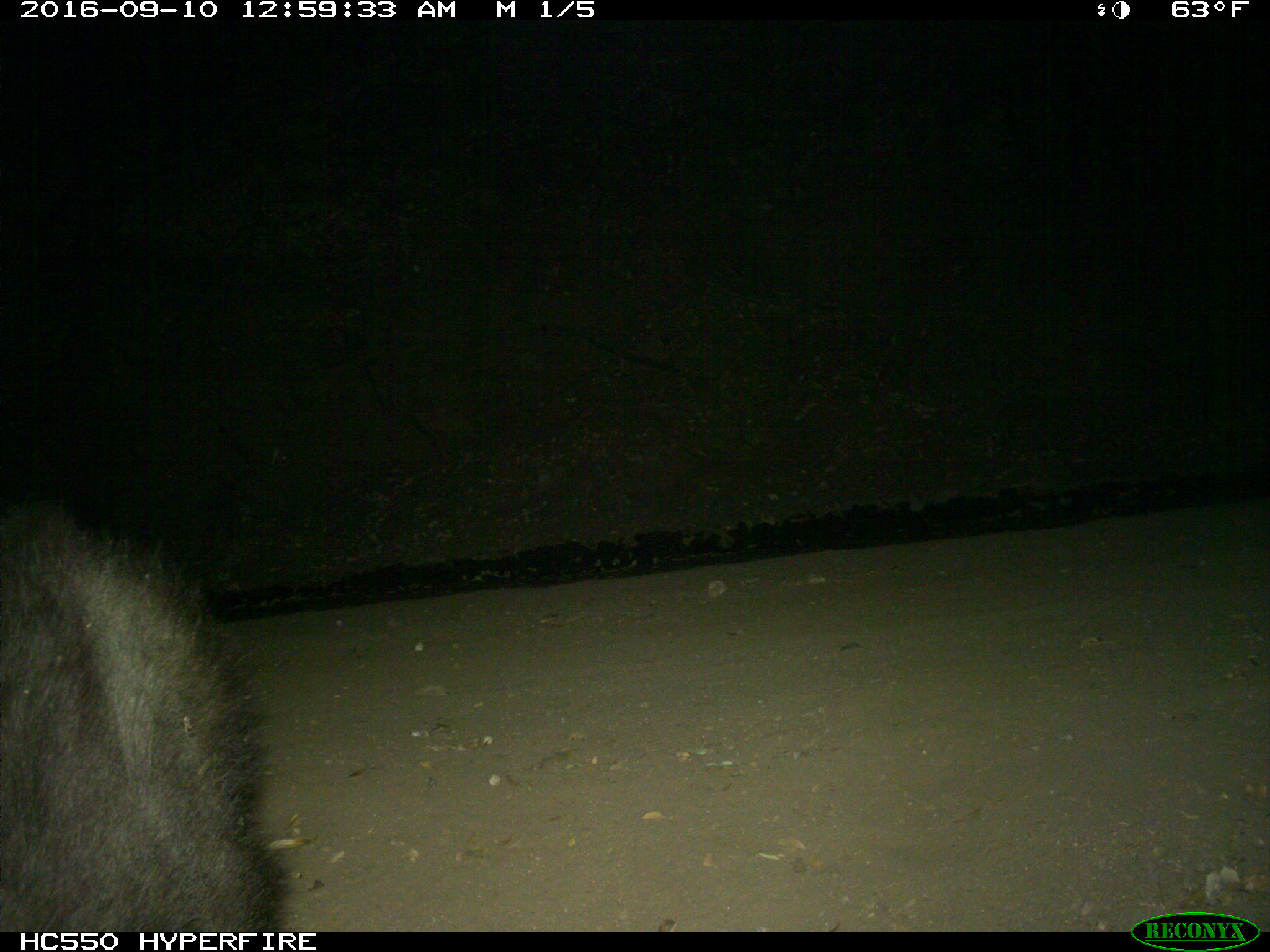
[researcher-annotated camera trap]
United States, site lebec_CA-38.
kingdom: Animalia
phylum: Chordata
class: Mammalia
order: Carnivora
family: Ursidae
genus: Ursus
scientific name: Ursus americanus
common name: american black bear